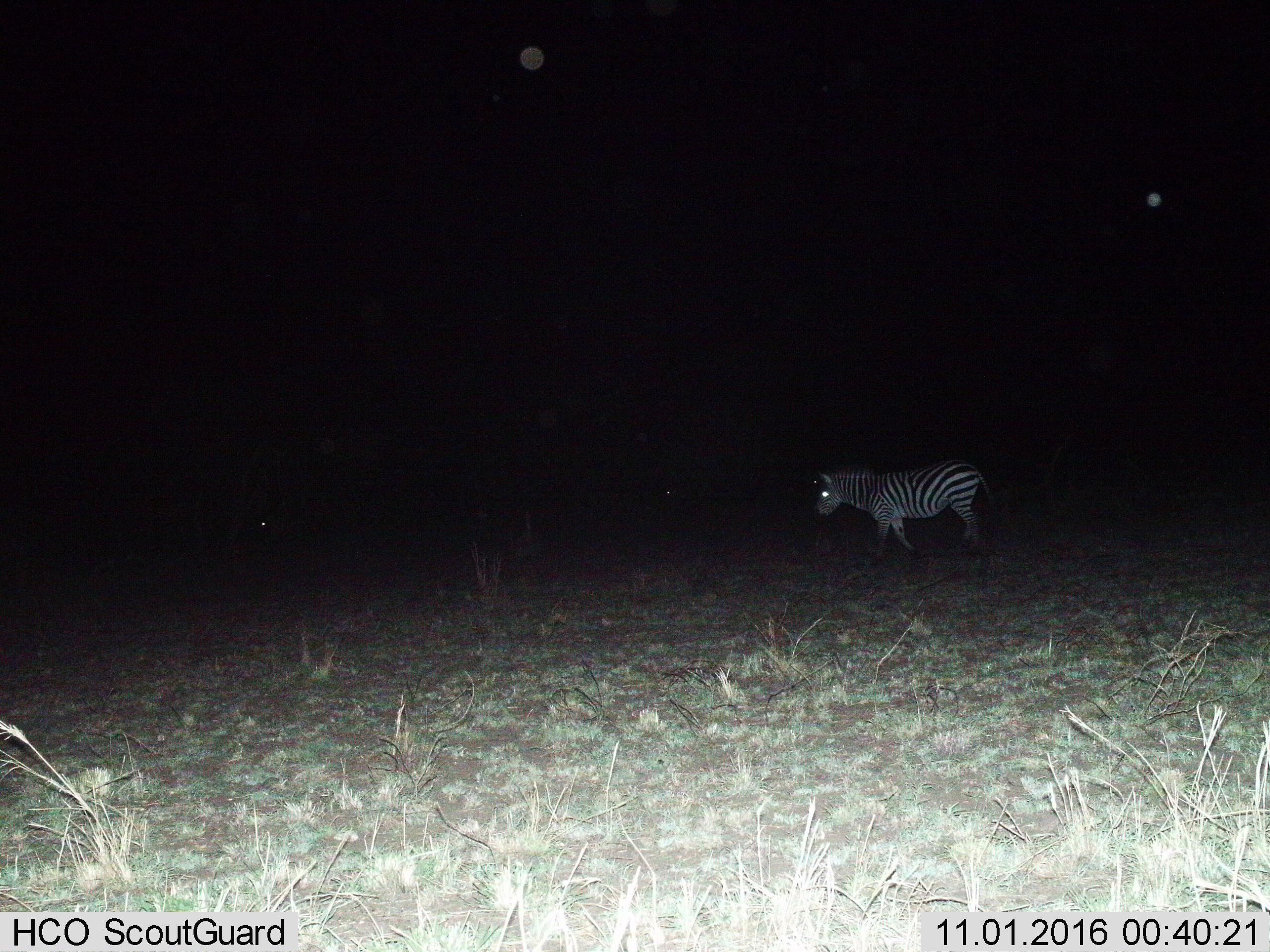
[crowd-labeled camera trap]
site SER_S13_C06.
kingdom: Animalia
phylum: Chordata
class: Mammalia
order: Perissodactyla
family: Equidae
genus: Equus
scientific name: Equus quagga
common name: plains zebra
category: zebraplains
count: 1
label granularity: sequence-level